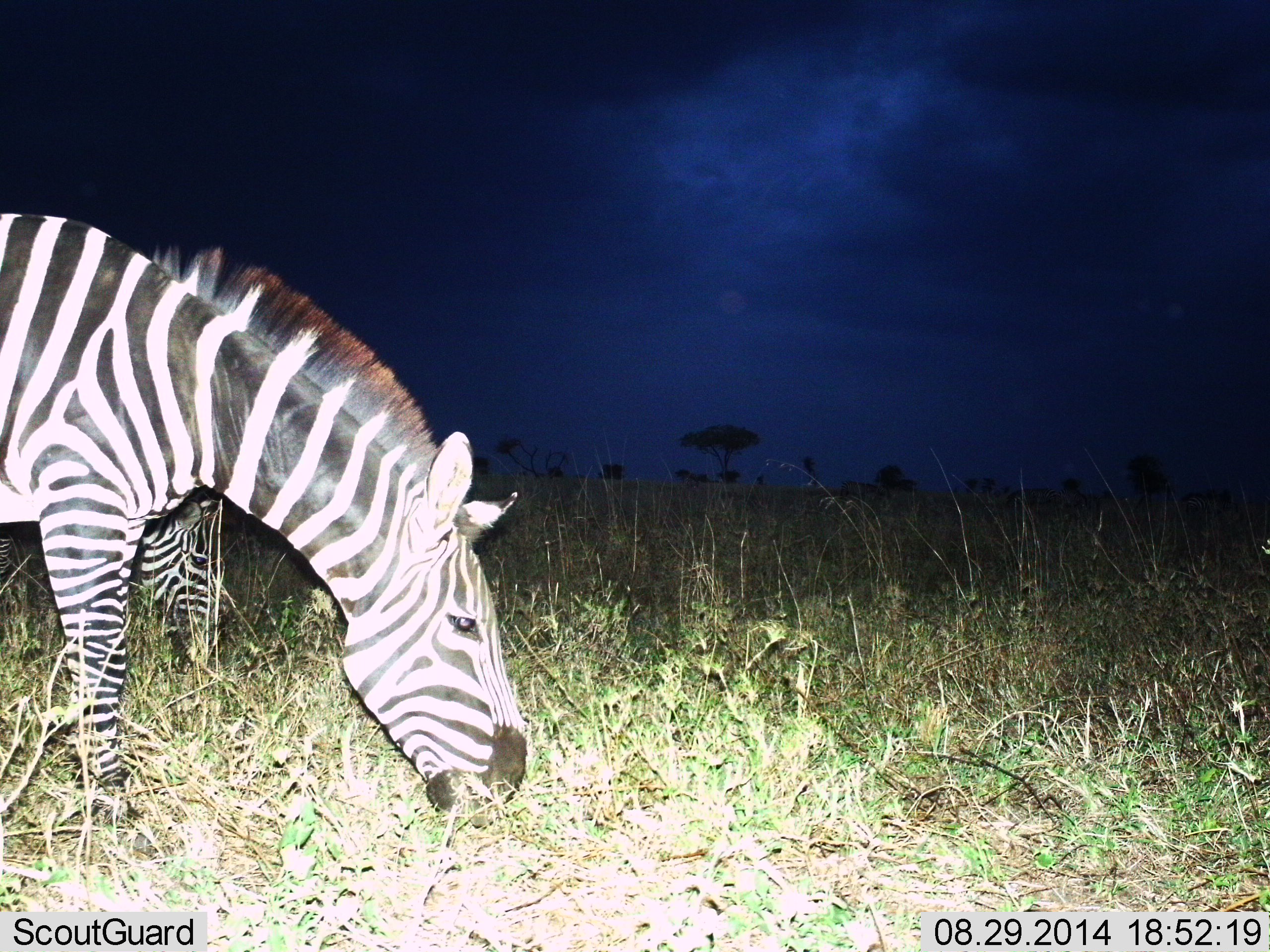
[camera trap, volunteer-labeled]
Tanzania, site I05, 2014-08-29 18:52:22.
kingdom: Animalia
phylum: Chordata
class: Mammalia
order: Perissodactyla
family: Equidae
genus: Equus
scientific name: Equus quagga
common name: plains zebra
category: zebra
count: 2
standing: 20%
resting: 0%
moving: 0%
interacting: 0%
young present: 0%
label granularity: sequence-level